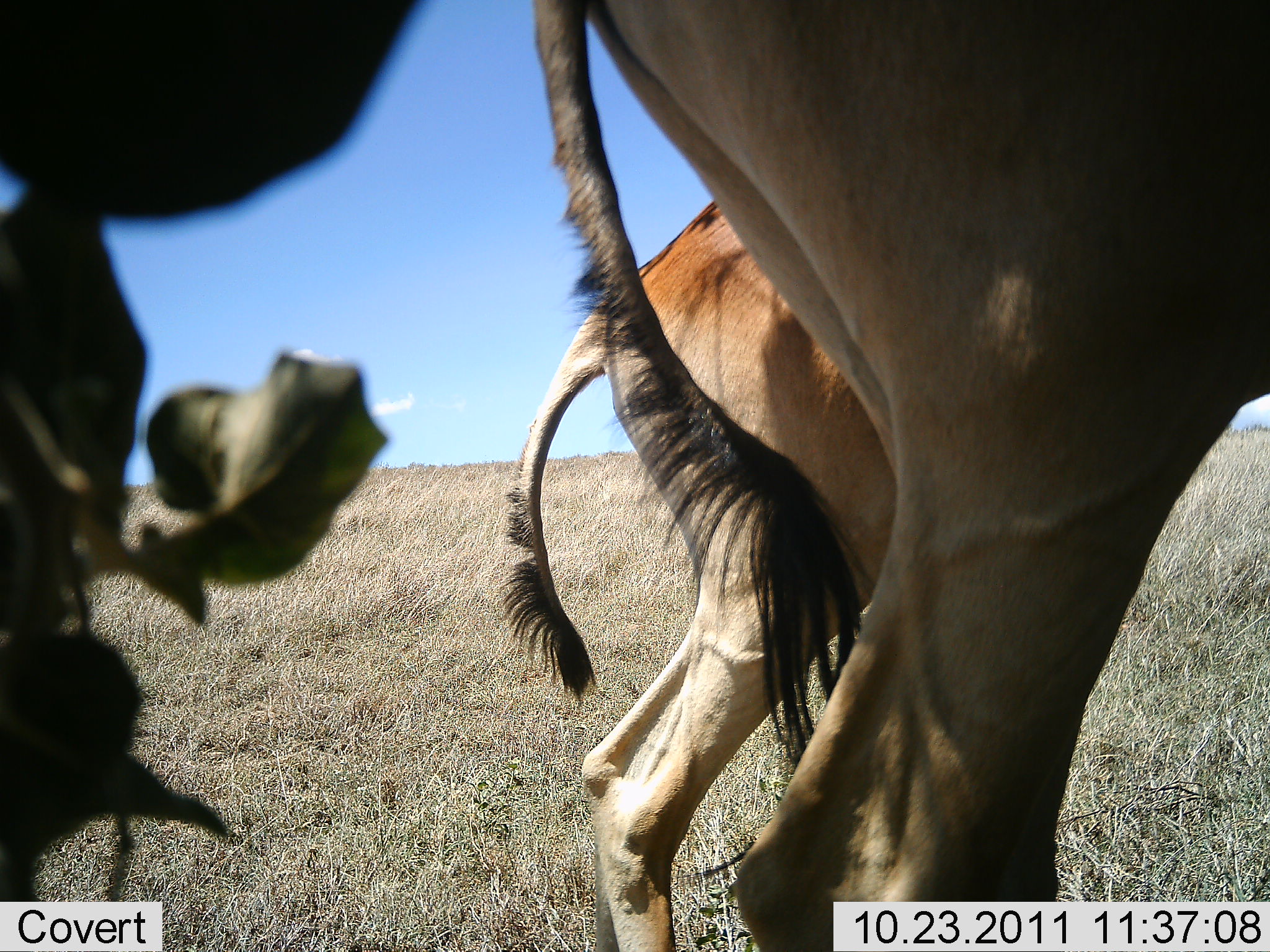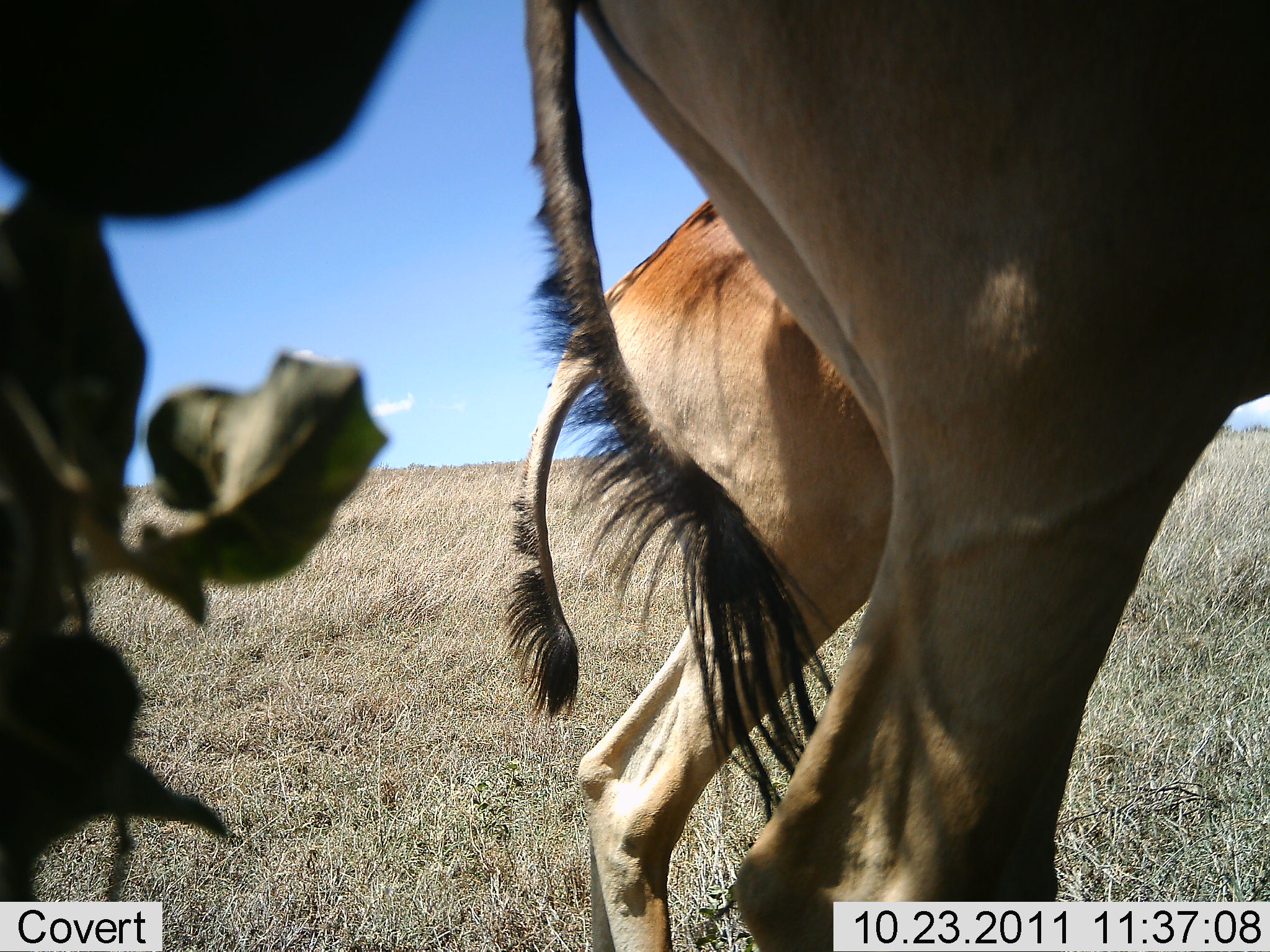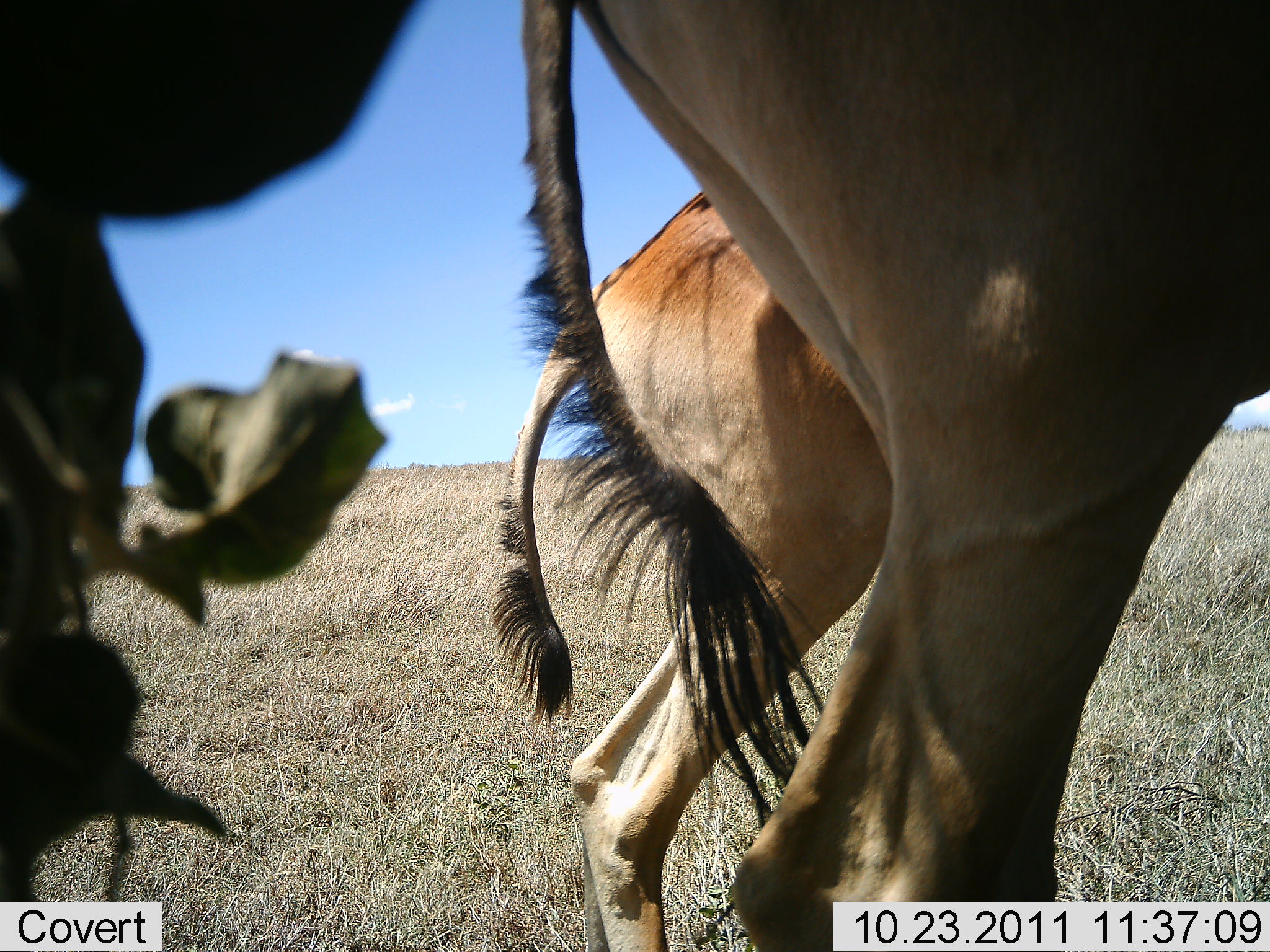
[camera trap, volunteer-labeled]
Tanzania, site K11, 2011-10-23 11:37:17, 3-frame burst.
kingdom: Animalia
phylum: Chordata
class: Mammalia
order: Artiodactyla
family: Bovidae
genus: Alcelaphus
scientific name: Alcelaphus buselaphus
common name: hartebeest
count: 2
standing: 93%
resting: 0%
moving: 14%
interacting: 7%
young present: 36%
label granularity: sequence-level